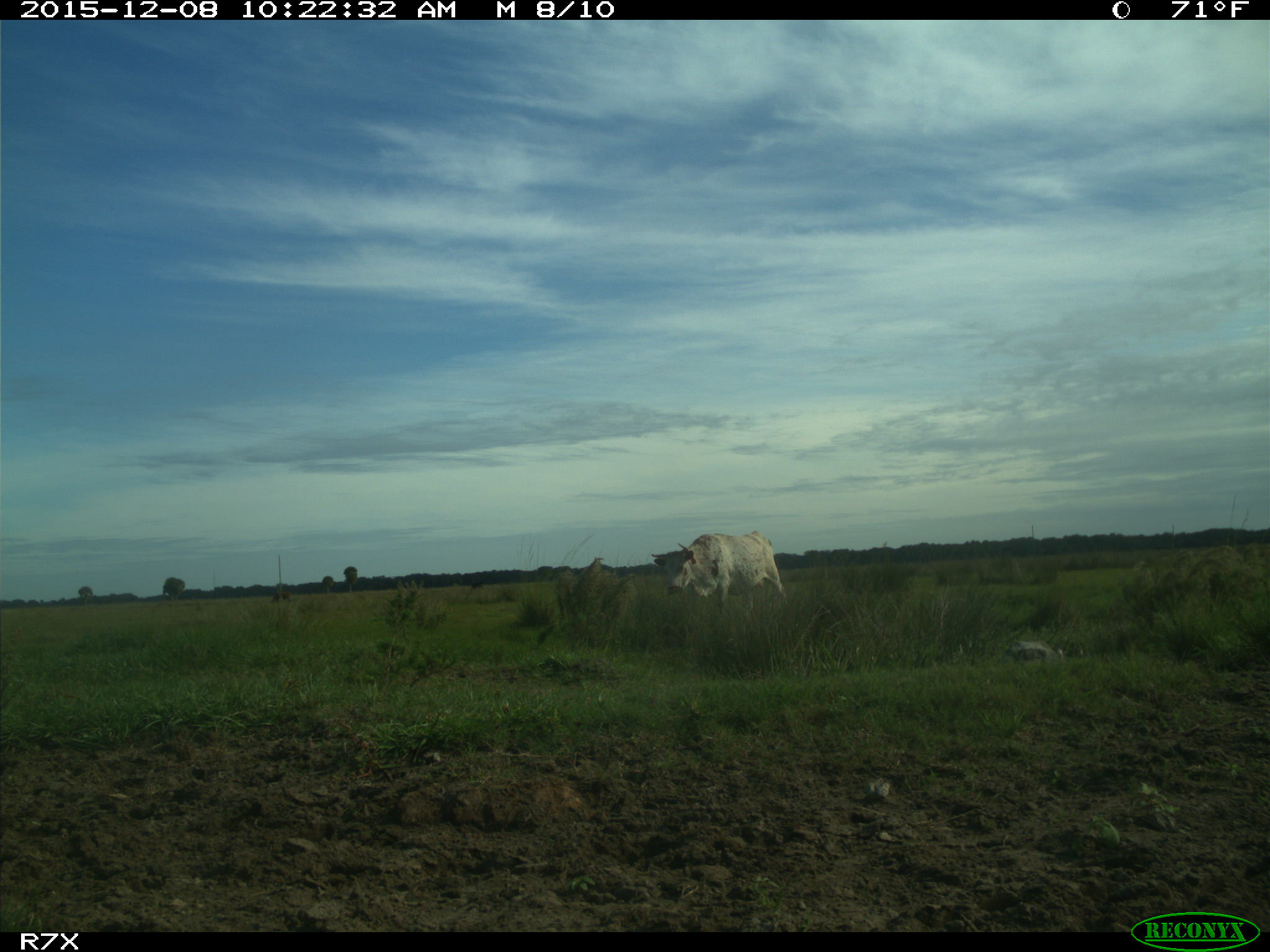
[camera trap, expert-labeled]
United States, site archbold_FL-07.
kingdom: Animalia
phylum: Chordata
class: Mammalia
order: Artiodactyla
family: Bovidae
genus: Bos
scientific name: Bos taurus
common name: domestic cow